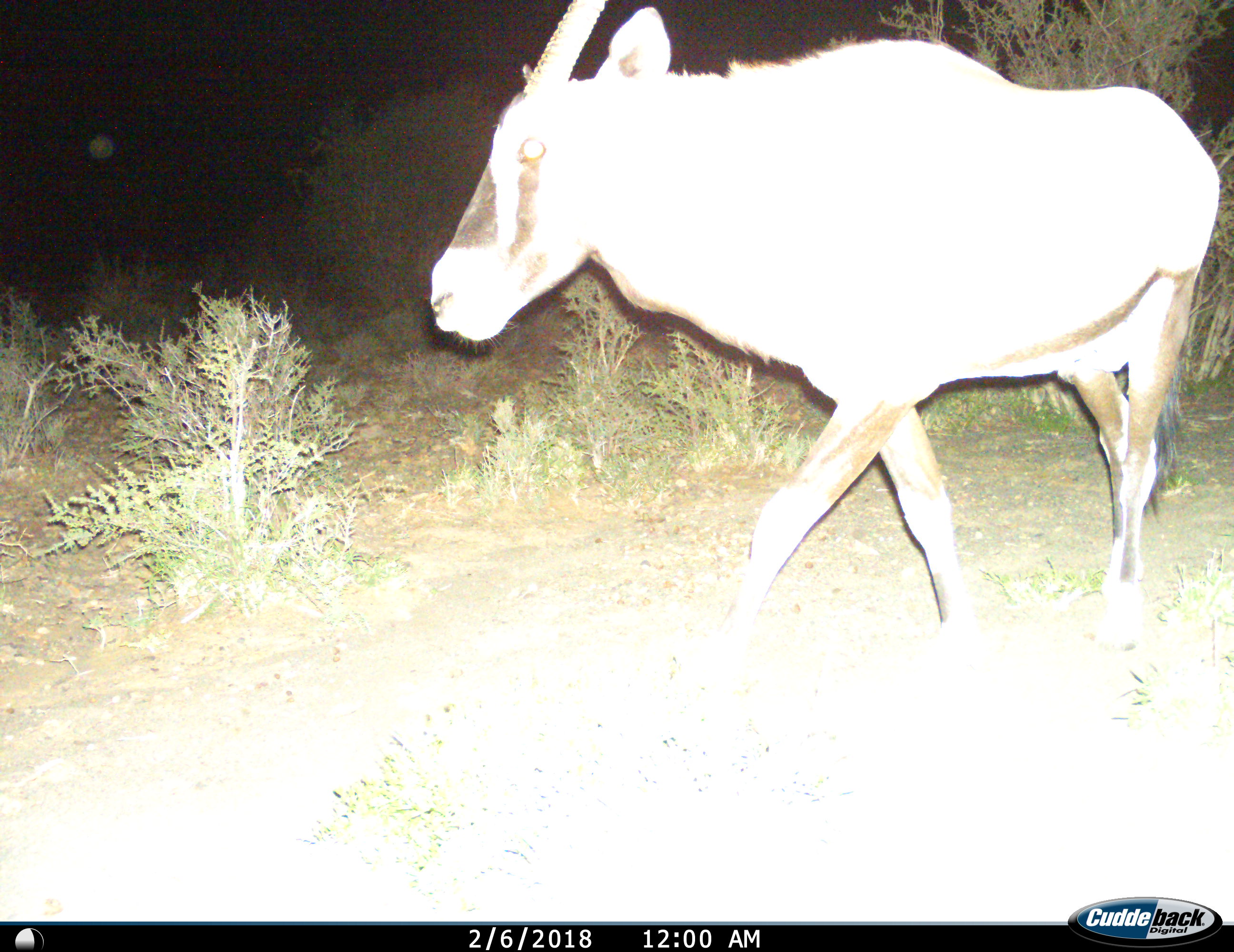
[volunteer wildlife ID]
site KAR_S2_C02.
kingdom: Animalia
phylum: Chordata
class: Mammalia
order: Artiodactyla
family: Bovidae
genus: Oryx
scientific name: Oryx gazella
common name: gemsbok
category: oryx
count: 1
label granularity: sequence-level